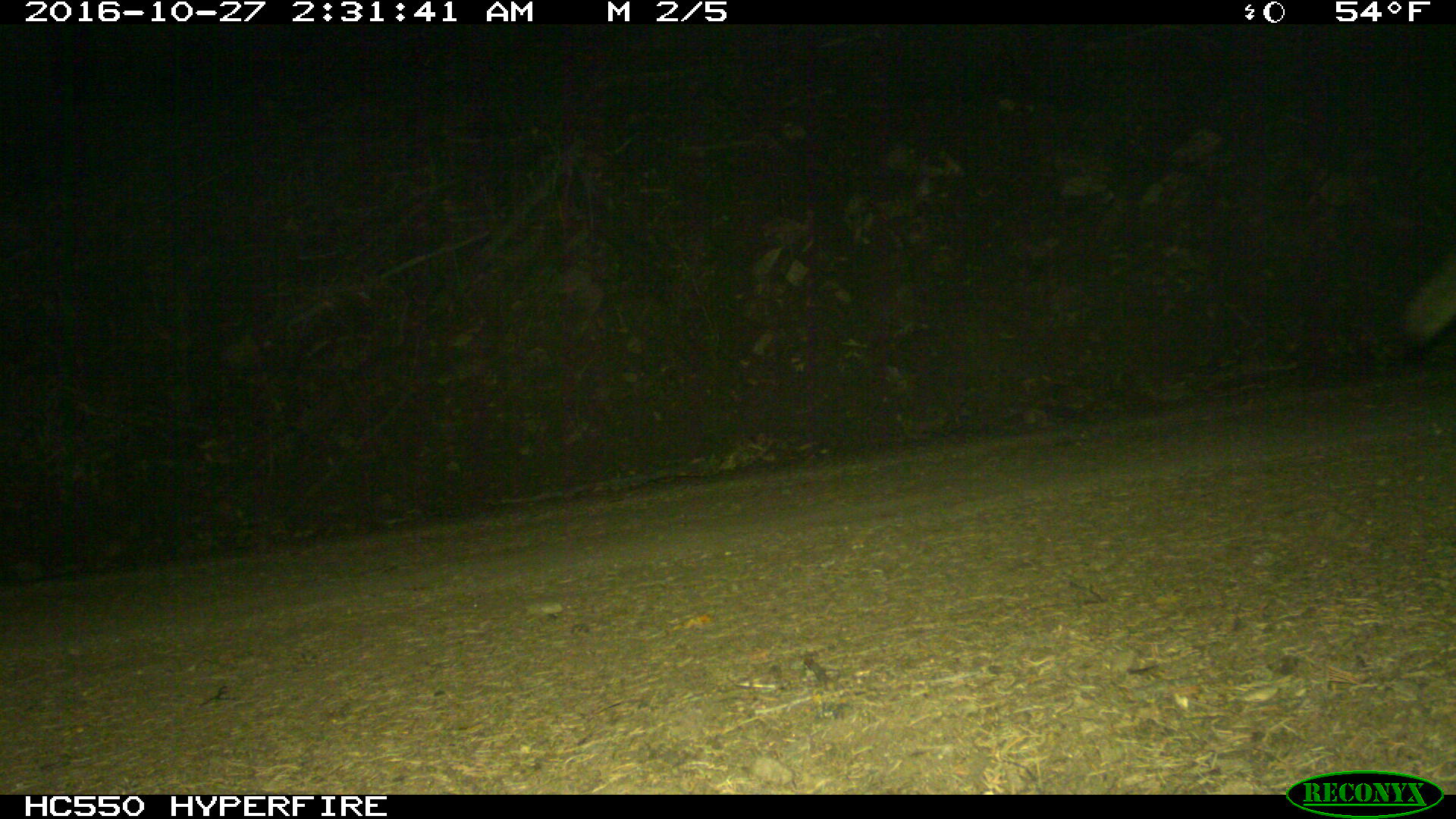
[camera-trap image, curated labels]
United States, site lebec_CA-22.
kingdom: Animalia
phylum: Chordata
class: Mammalia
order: Carnivora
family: Canidae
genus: Canis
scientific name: Canis latrans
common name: coyote